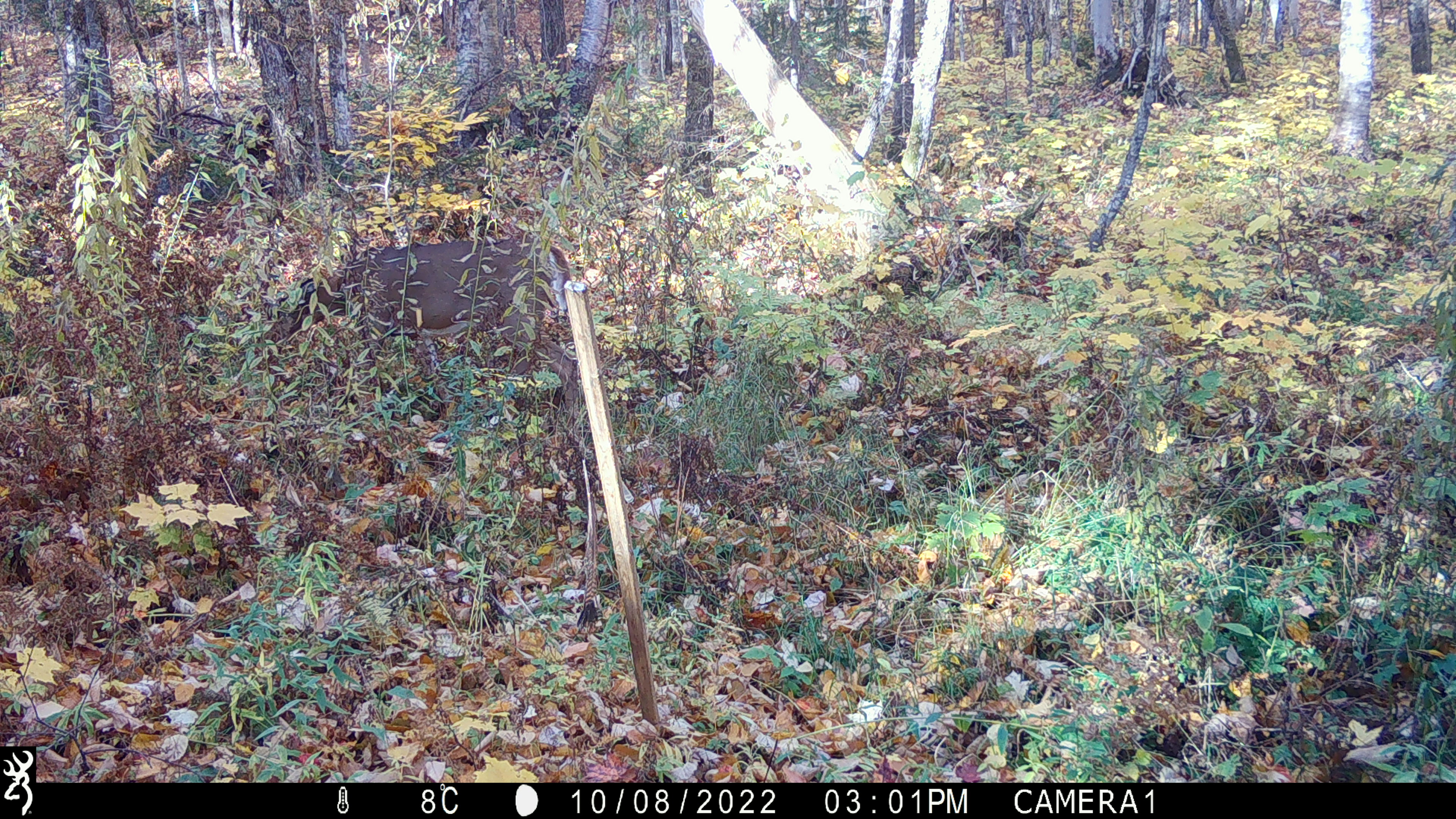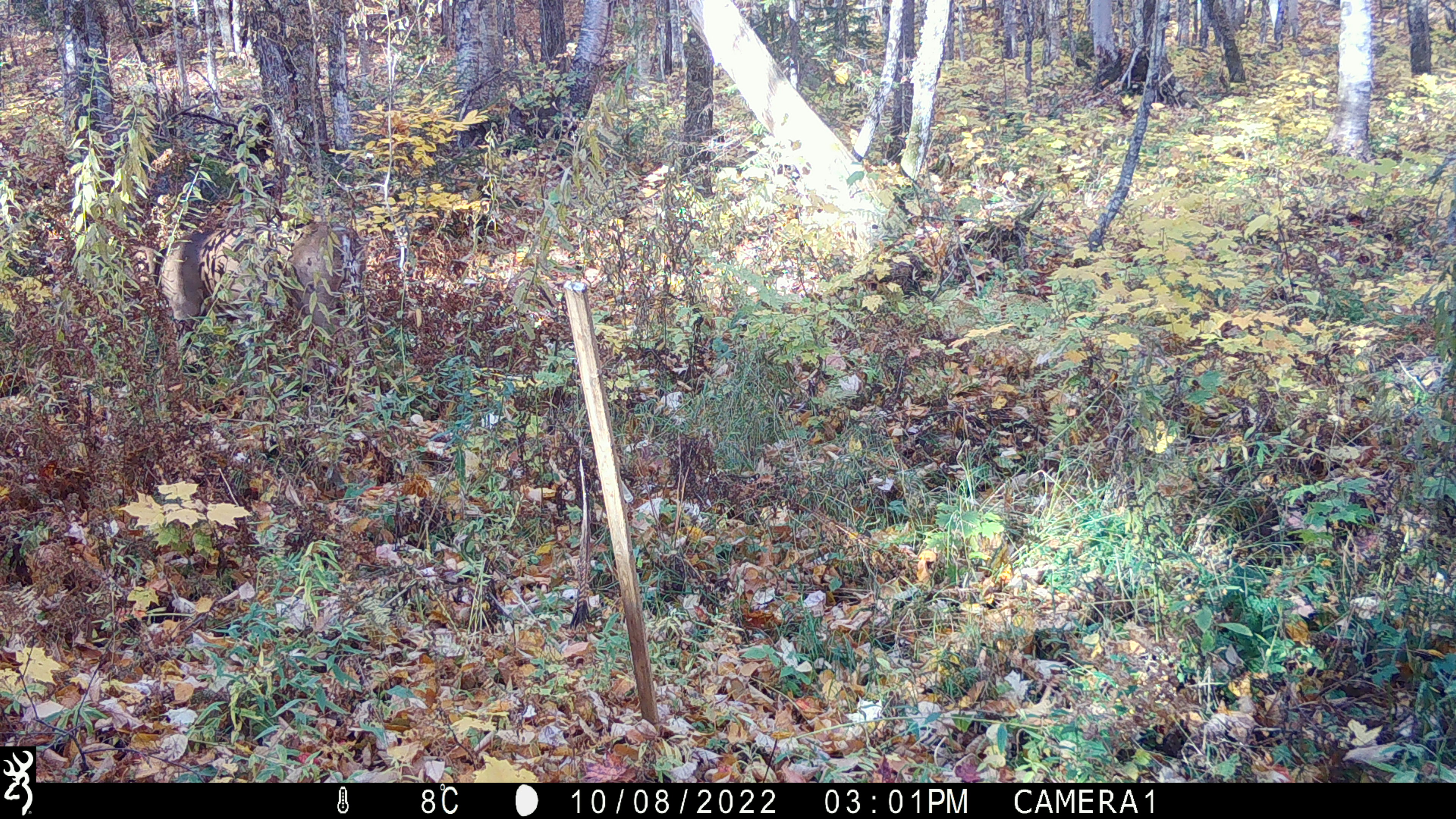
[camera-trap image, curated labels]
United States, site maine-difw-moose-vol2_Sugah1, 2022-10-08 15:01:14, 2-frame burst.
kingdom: Animalia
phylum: Chordata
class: Mammalia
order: Artiodactyla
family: Cervidae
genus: Odocoileus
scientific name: Odocoileus virginianus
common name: white-tailed deer